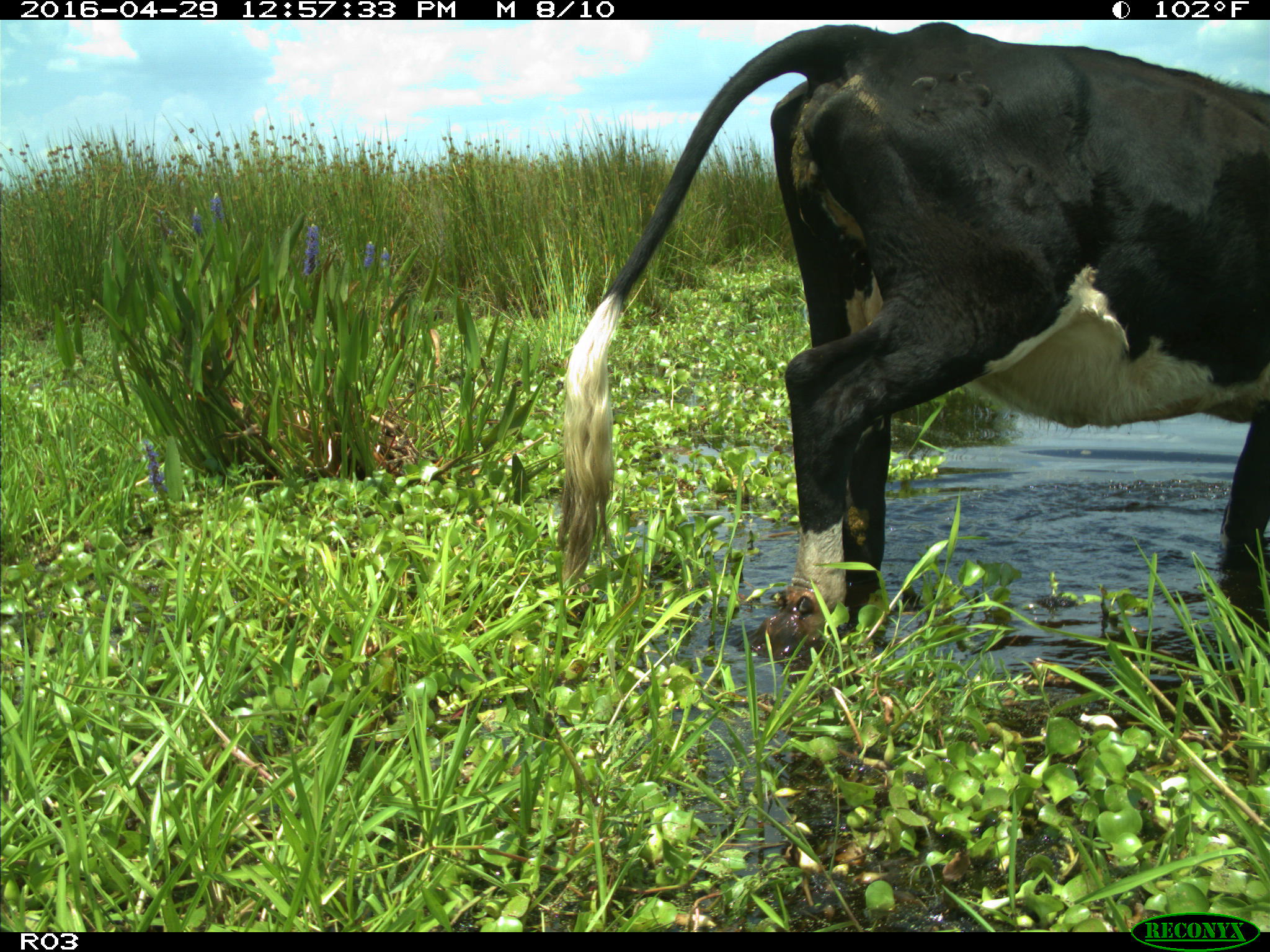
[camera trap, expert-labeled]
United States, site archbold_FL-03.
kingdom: Animalia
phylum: Chordata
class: Mammalia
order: Artiodactyla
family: Bovidae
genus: Bos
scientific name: Bos taurus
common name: domestic cow